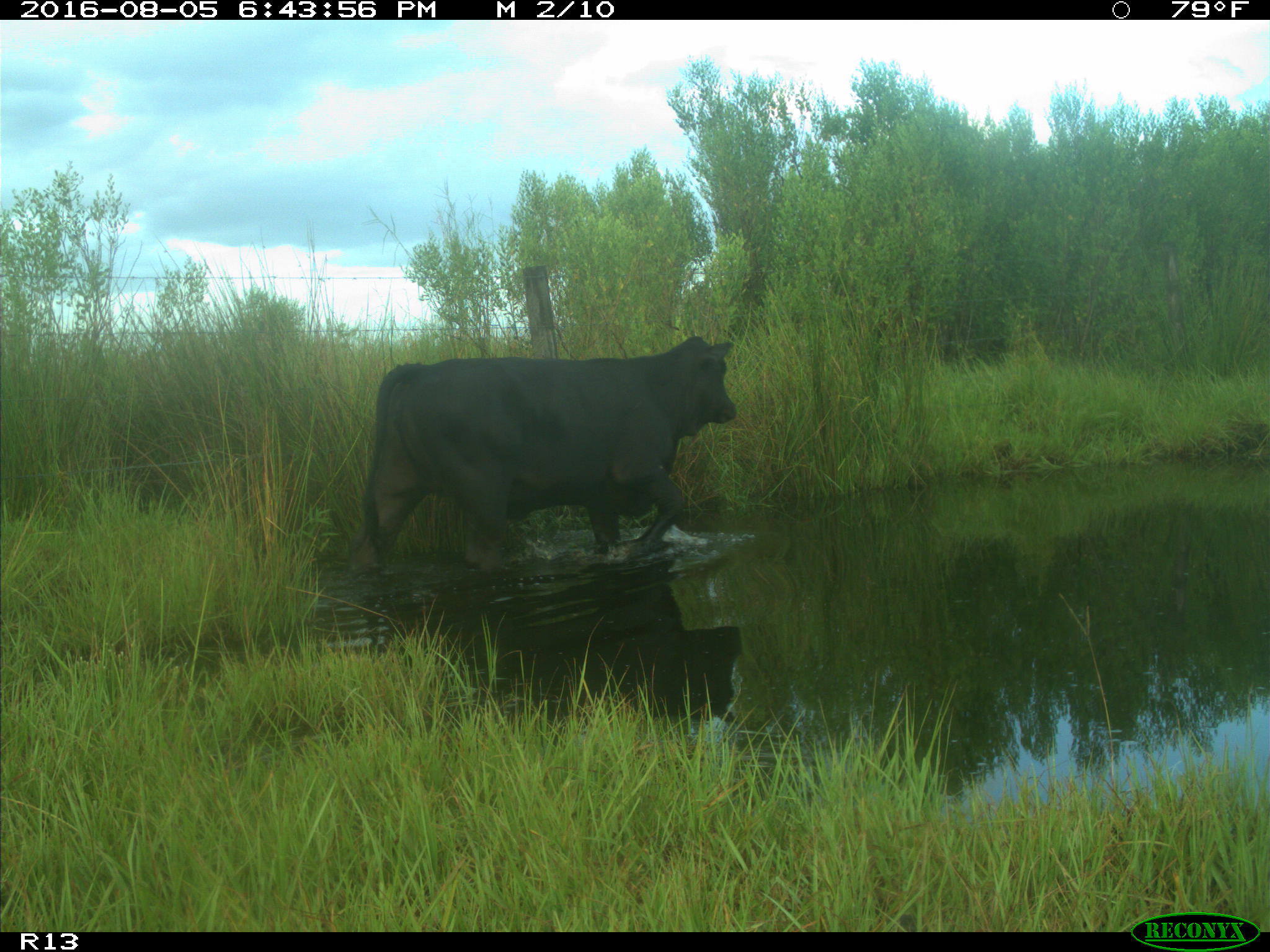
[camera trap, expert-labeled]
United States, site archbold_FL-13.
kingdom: Animalia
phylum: Chordata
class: Mammalia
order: Artiodactyla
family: Bovidae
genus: Bos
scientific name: Bos taurus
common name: domestic cow